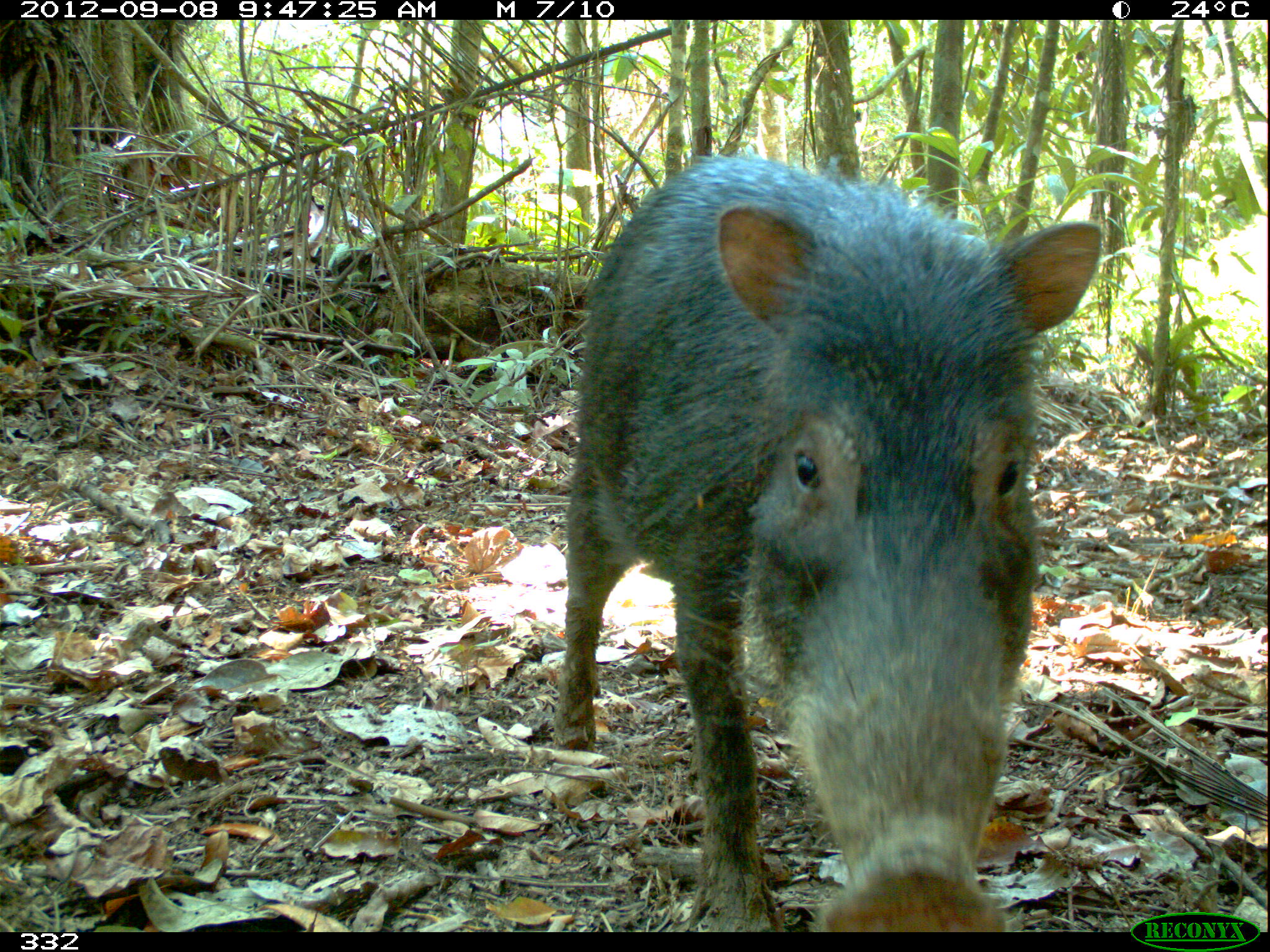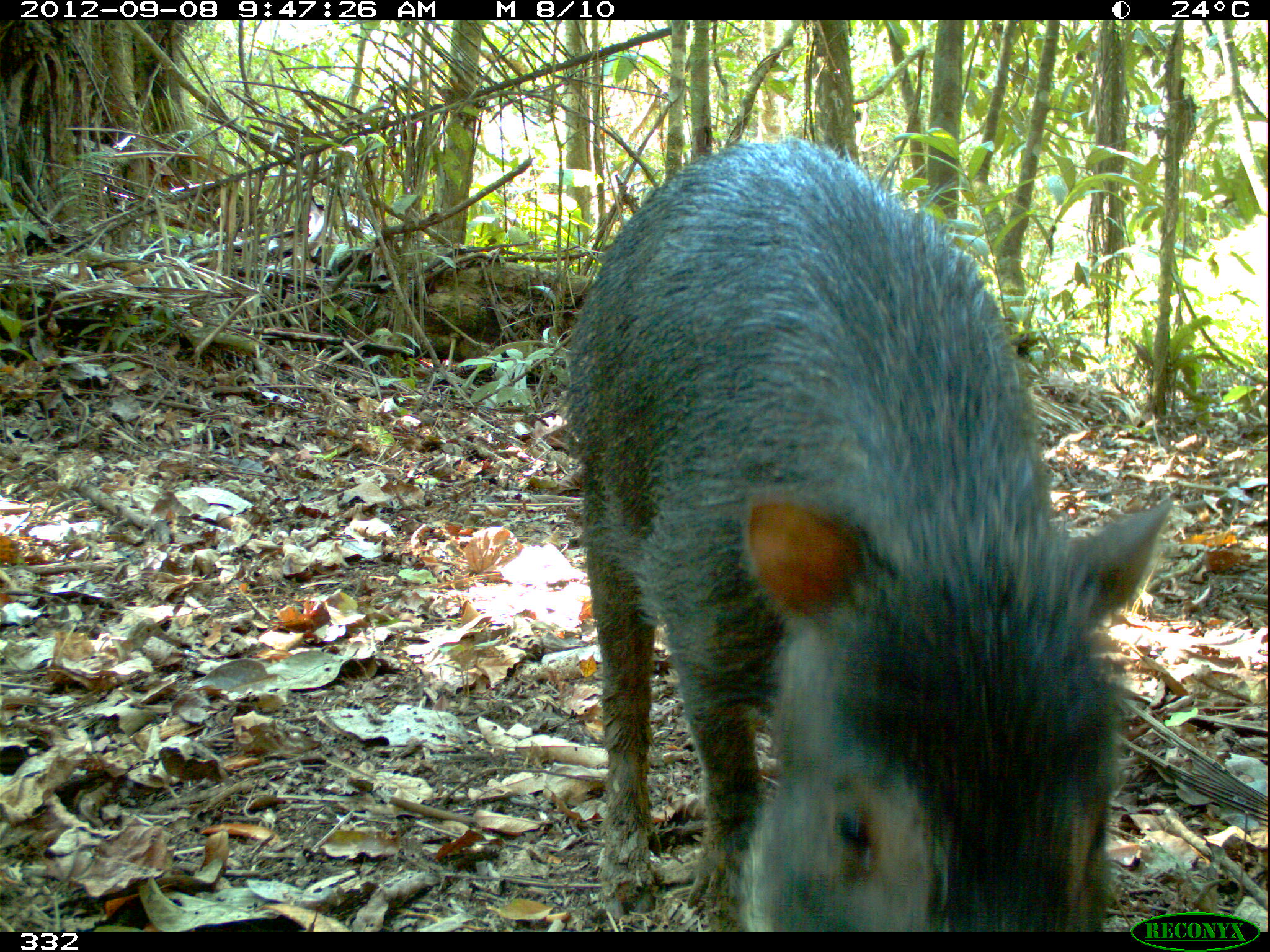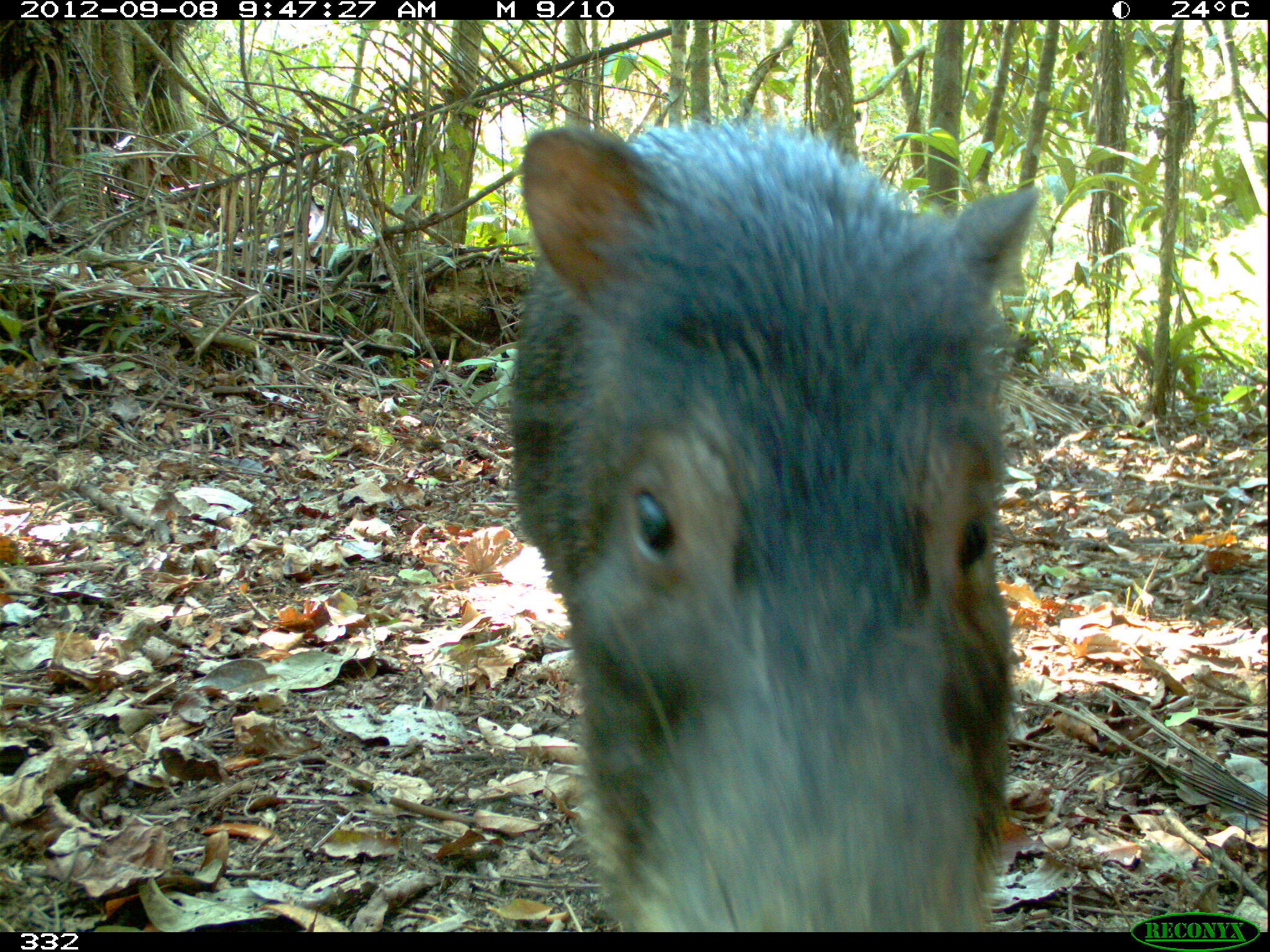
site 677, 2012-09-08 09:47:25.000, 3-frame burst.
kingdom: Animalia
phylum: Chordata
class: Mammalia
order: Artiodactyla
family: Tayassuidae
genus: Tayassu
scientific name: Tayassu pecari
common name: white-lipped peccary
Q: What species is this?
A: Tayassu pecari (white-lipped peccary).